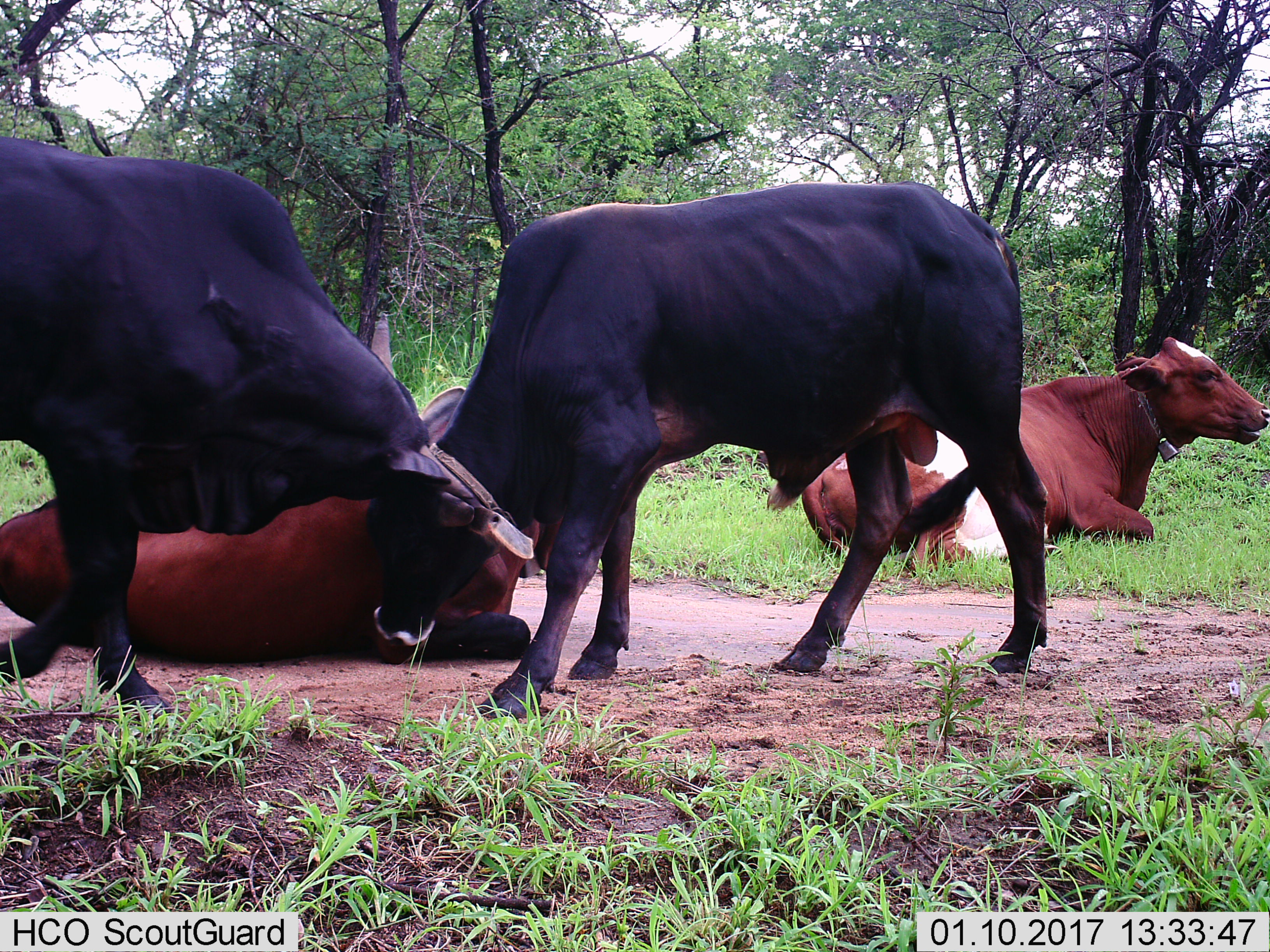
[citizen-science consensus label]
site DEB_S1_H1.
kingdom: Animalia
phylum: Chordata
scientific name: Vertebrata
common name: domestic animal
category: domesticanimal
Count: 4.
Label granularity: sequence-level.